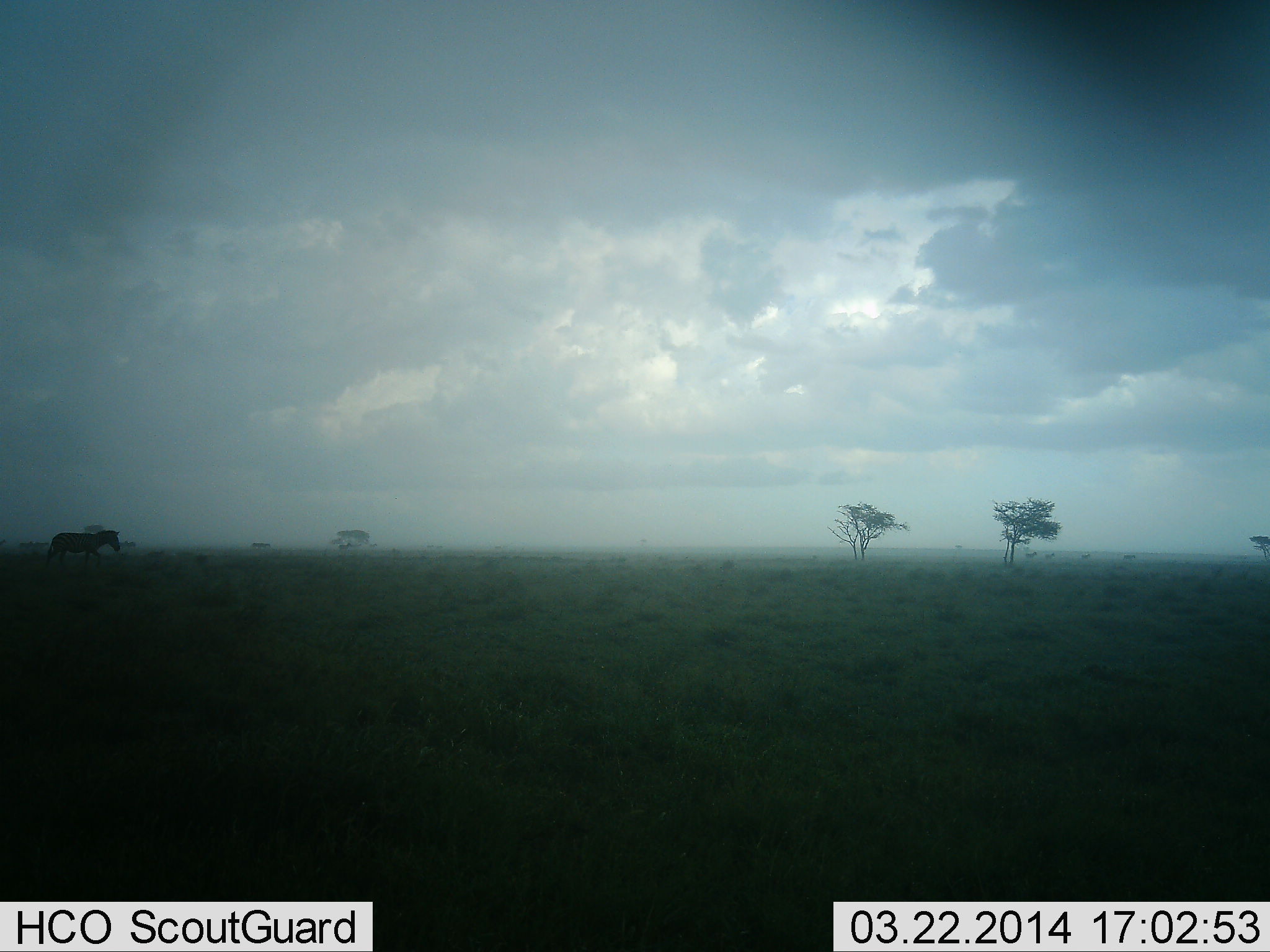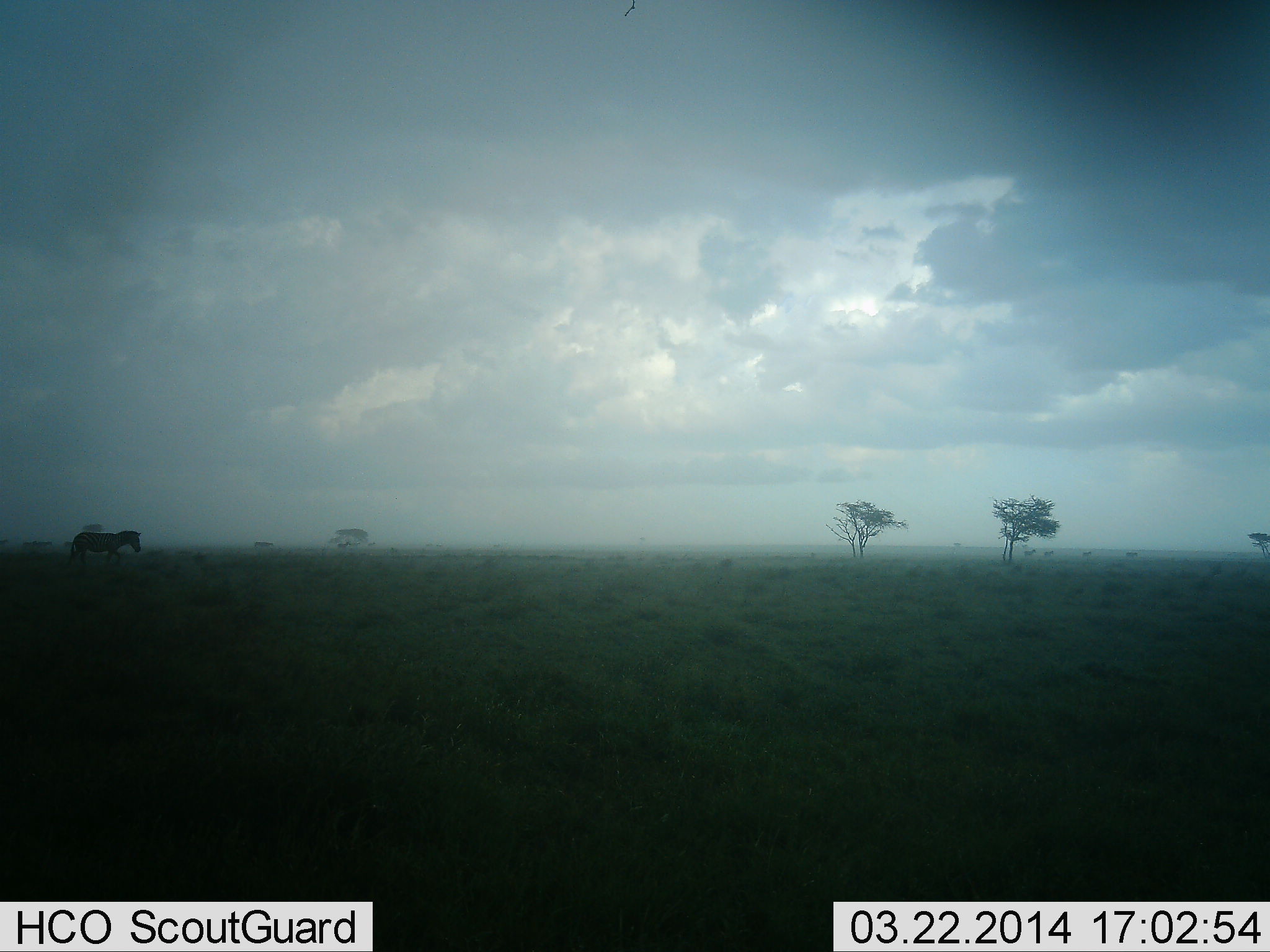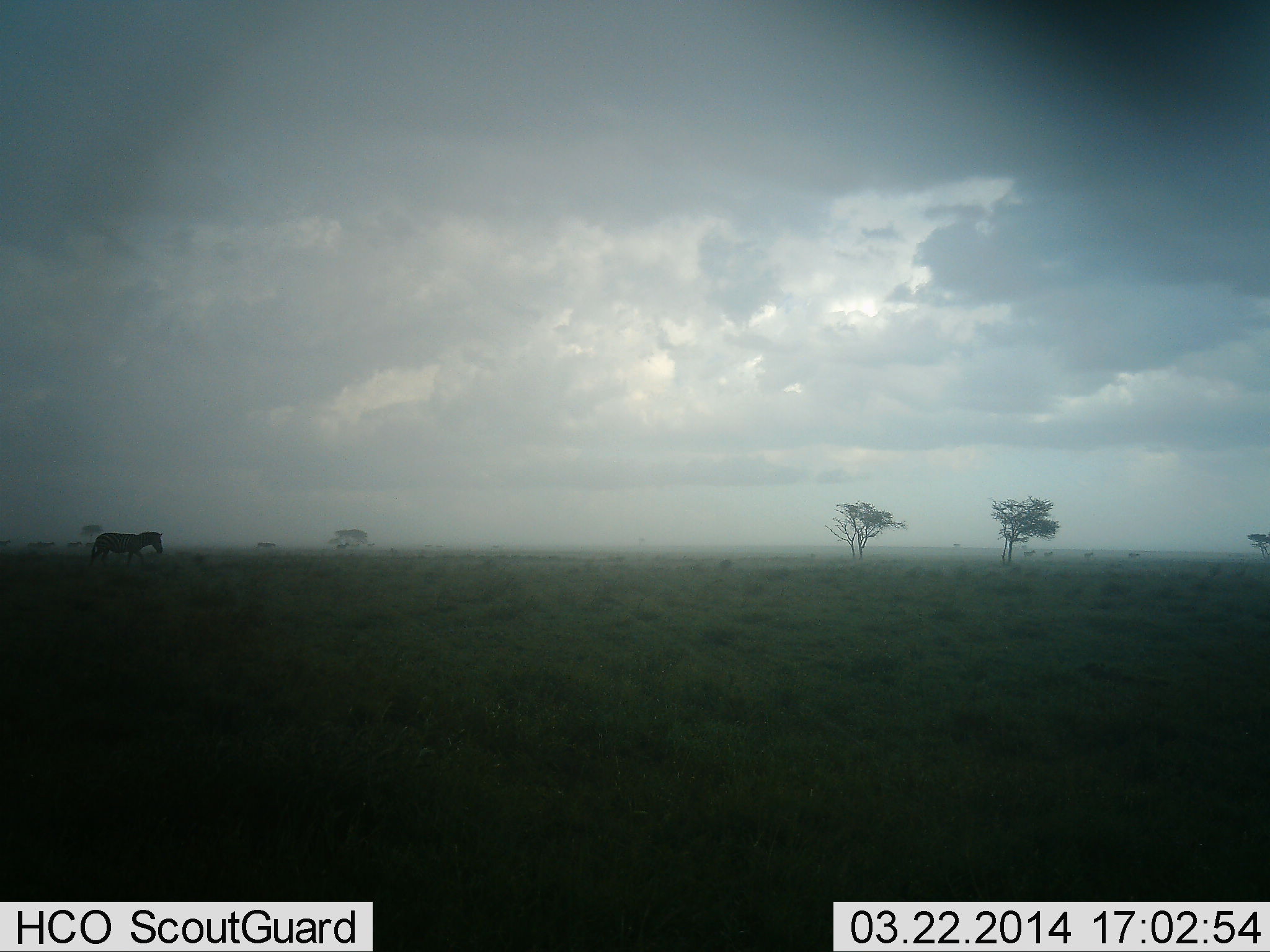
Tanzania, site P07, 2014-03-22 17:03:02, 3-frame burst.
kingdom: Animalia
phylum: Chordata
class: Mammalia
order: Perissodactyla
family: Equidae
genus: Equus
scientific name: Equus quagga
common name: plains zebra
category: zebra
Zebra (plains zebra) (Equus quagga), count 1. Behavior (volunteer vote fractions): standing 0%, resting 0%, moving 100%, interacting 0%. Young present (vote fraction): 0%. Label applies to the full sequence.